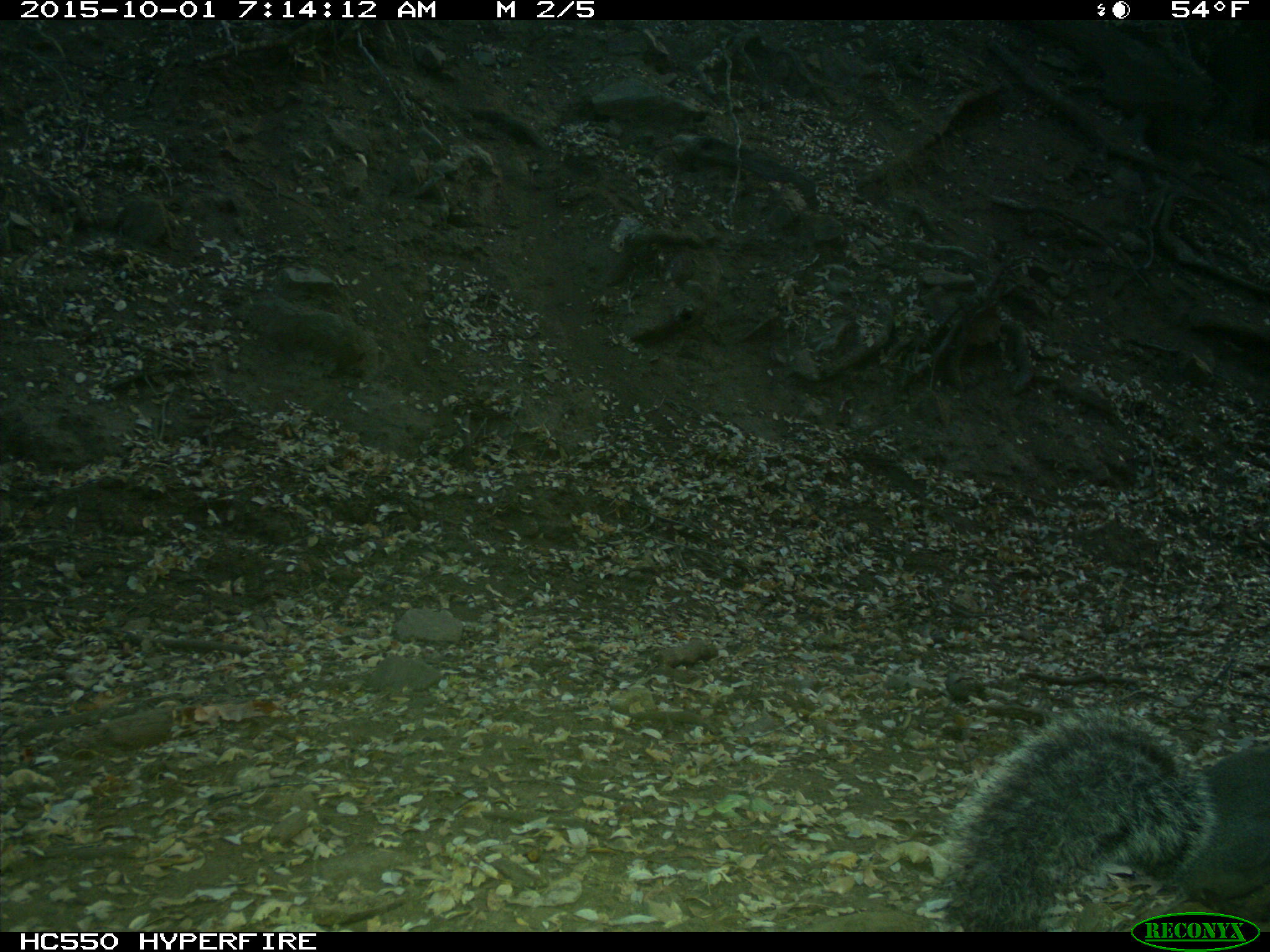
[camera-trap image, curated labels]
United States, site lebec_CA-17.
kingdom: Animalia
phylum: Chordata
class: Mammalia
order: Rodentia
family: Sciuridae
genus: Sciurus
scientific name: Sciurus carolinensis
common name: eastern gray squirrel